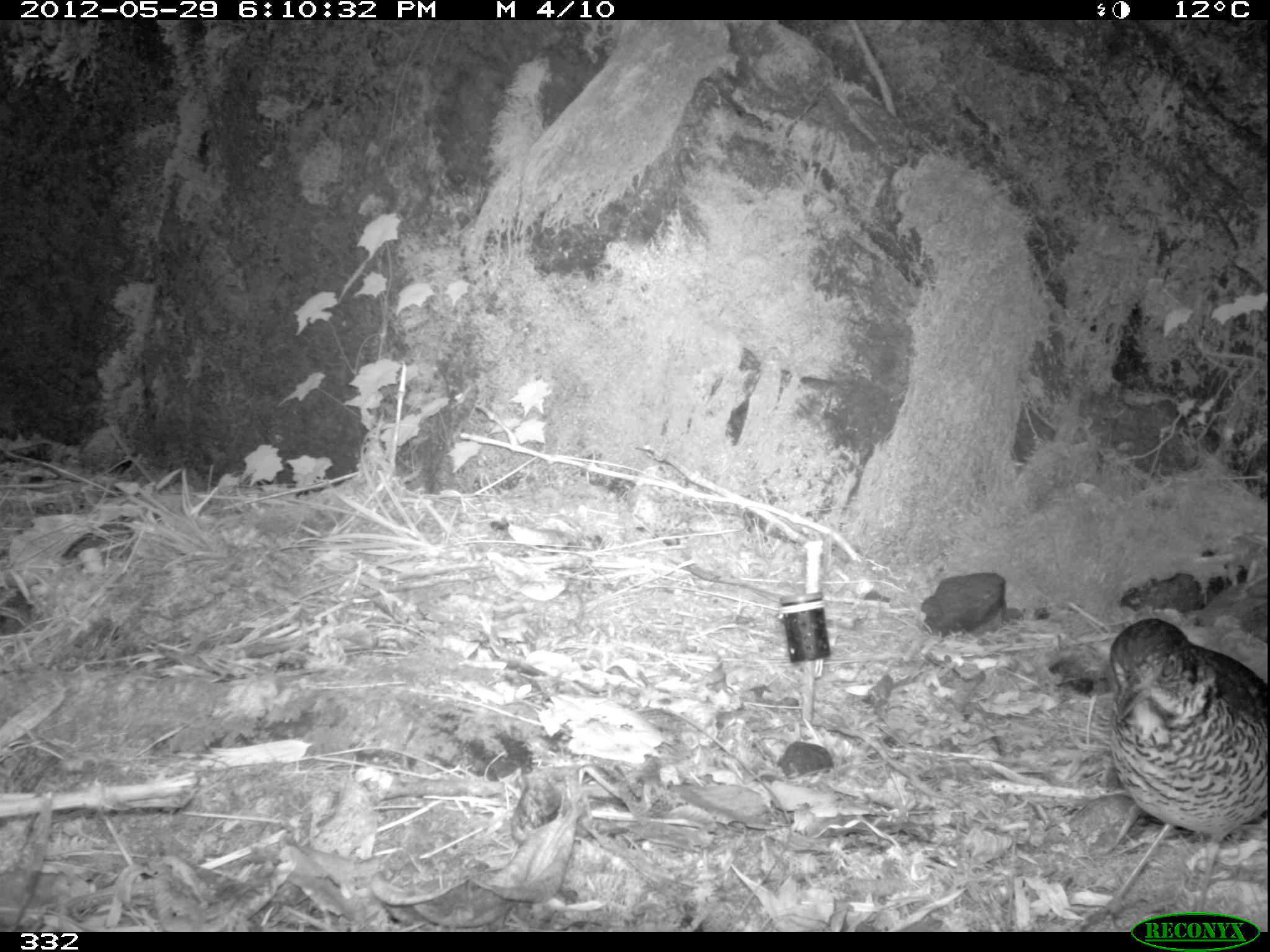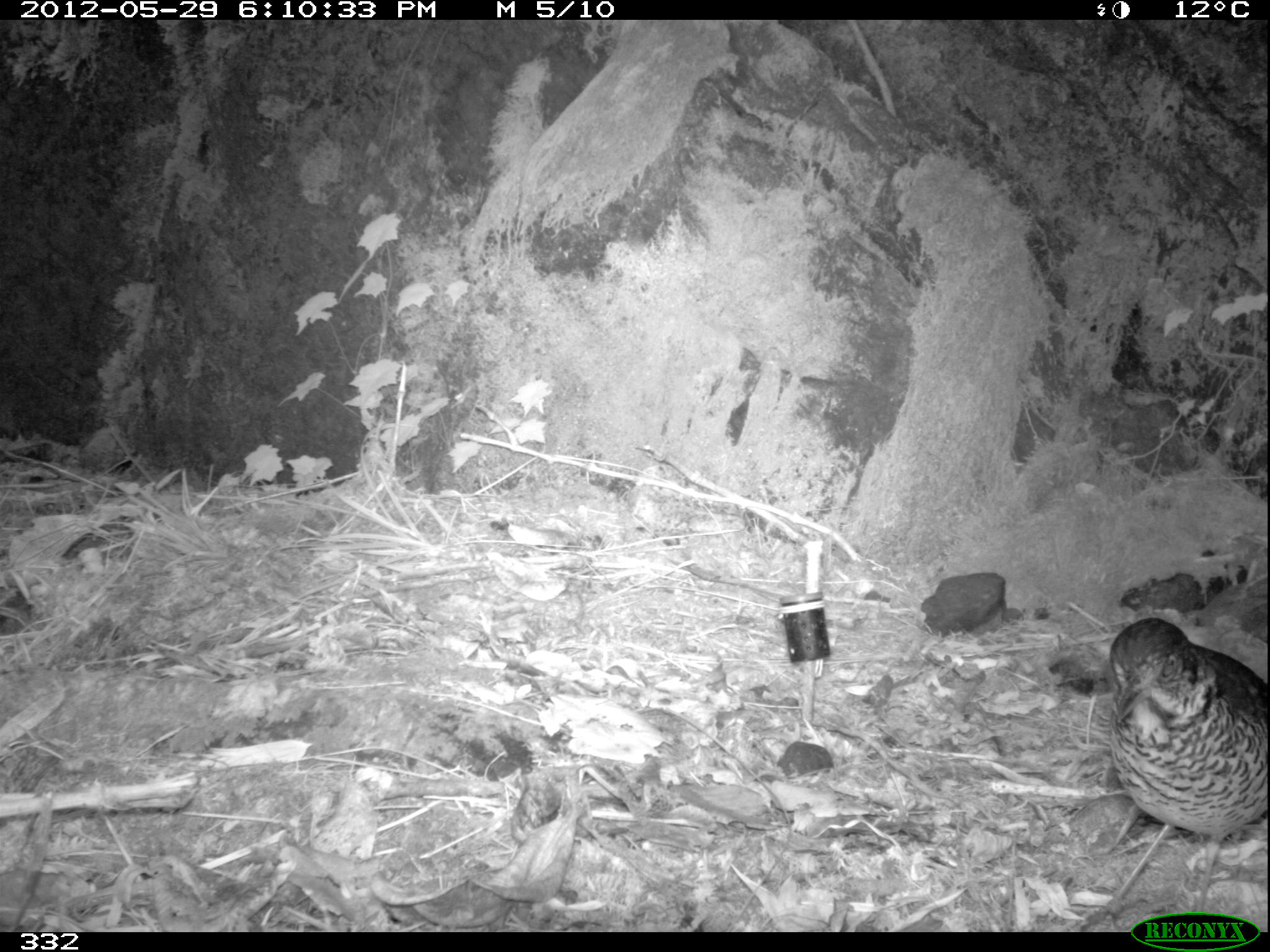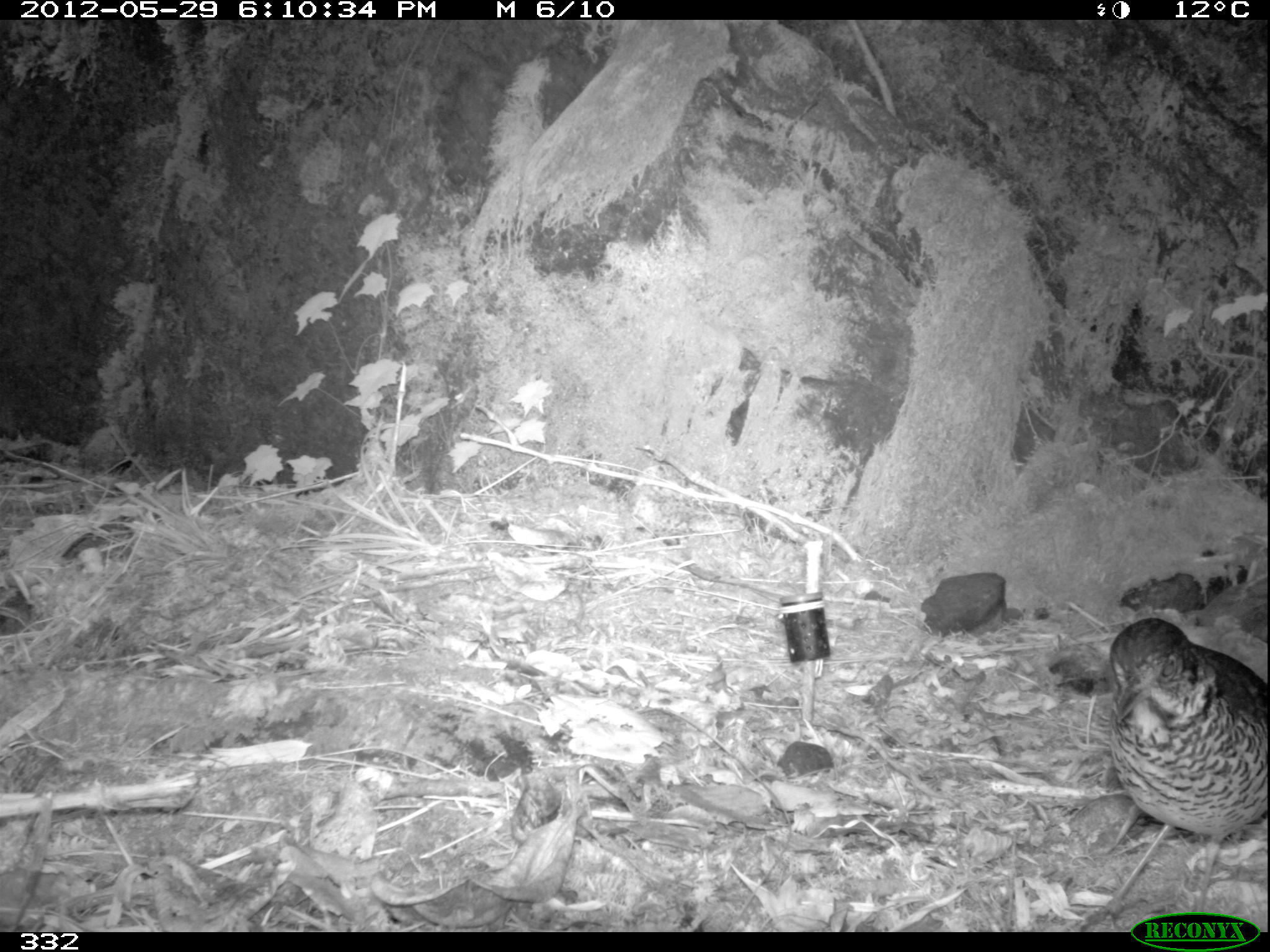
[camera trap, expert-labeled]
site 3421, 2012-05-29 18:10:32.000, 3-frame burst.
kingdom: Animalia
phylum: Chordata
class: Aves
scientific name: Aves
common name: bird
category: unknown bird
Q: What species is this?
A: Unknown bird (bird) (Aves).